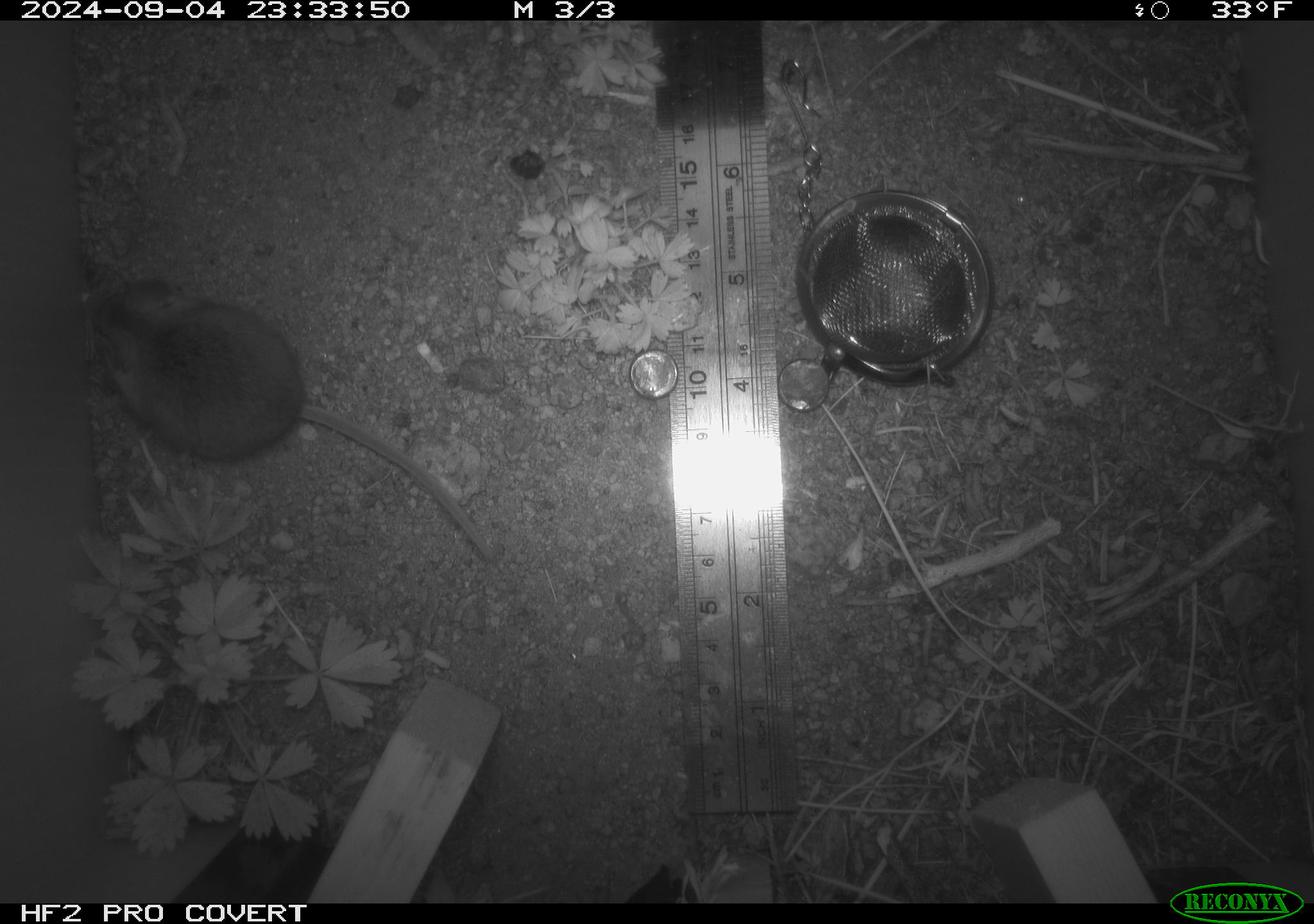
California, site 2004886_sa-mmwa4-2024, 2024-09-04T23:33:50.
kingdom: Animalia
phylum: Chordata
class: Mammalia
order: Rodentia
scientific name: Rodentia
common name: mouse species